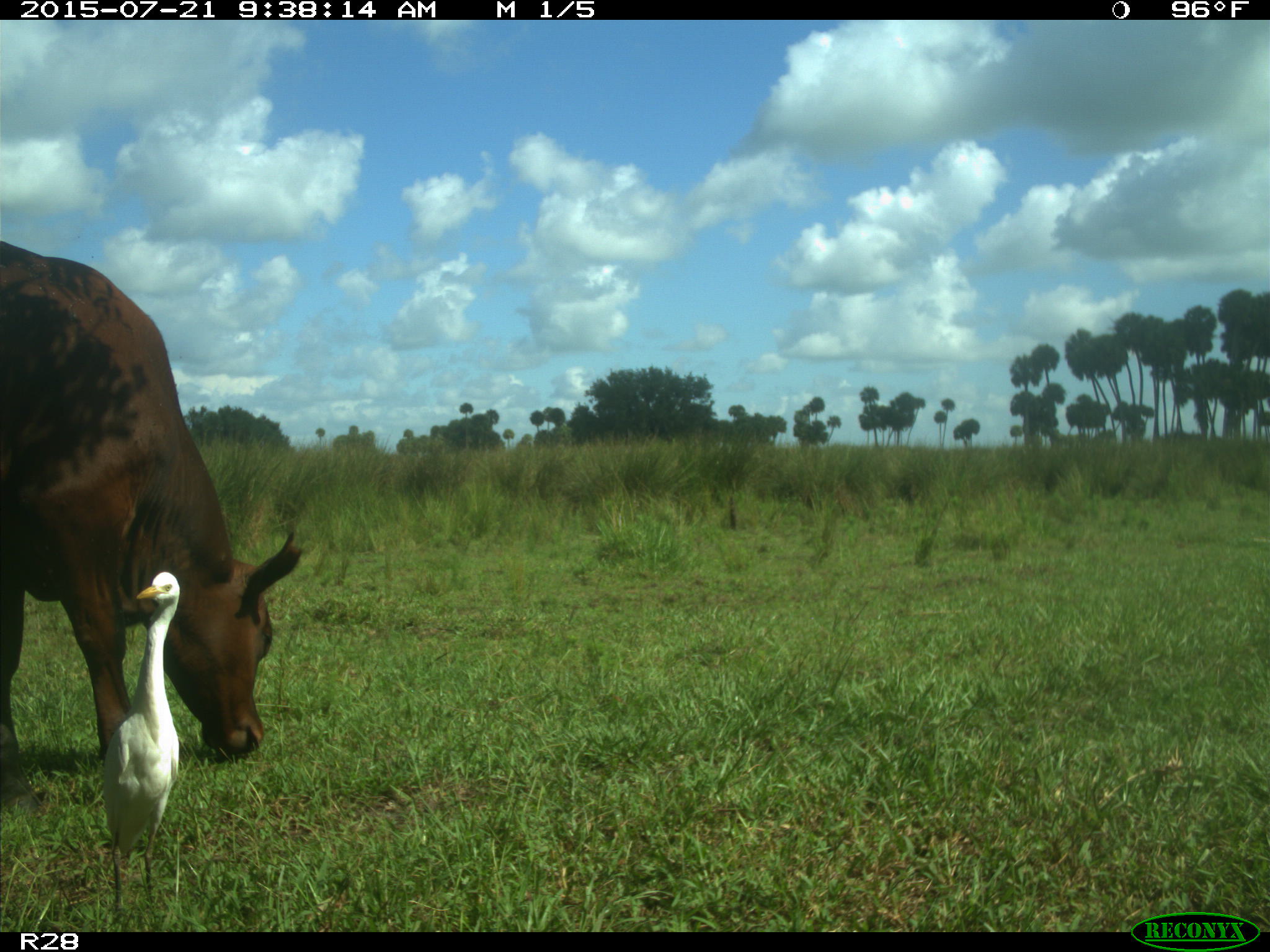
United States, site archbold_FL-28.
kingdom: Animalia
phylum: Chordata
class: Mammalia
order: Artiodactyla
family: Bovidae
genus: Bos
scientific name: Bos taurus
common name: domestic cow